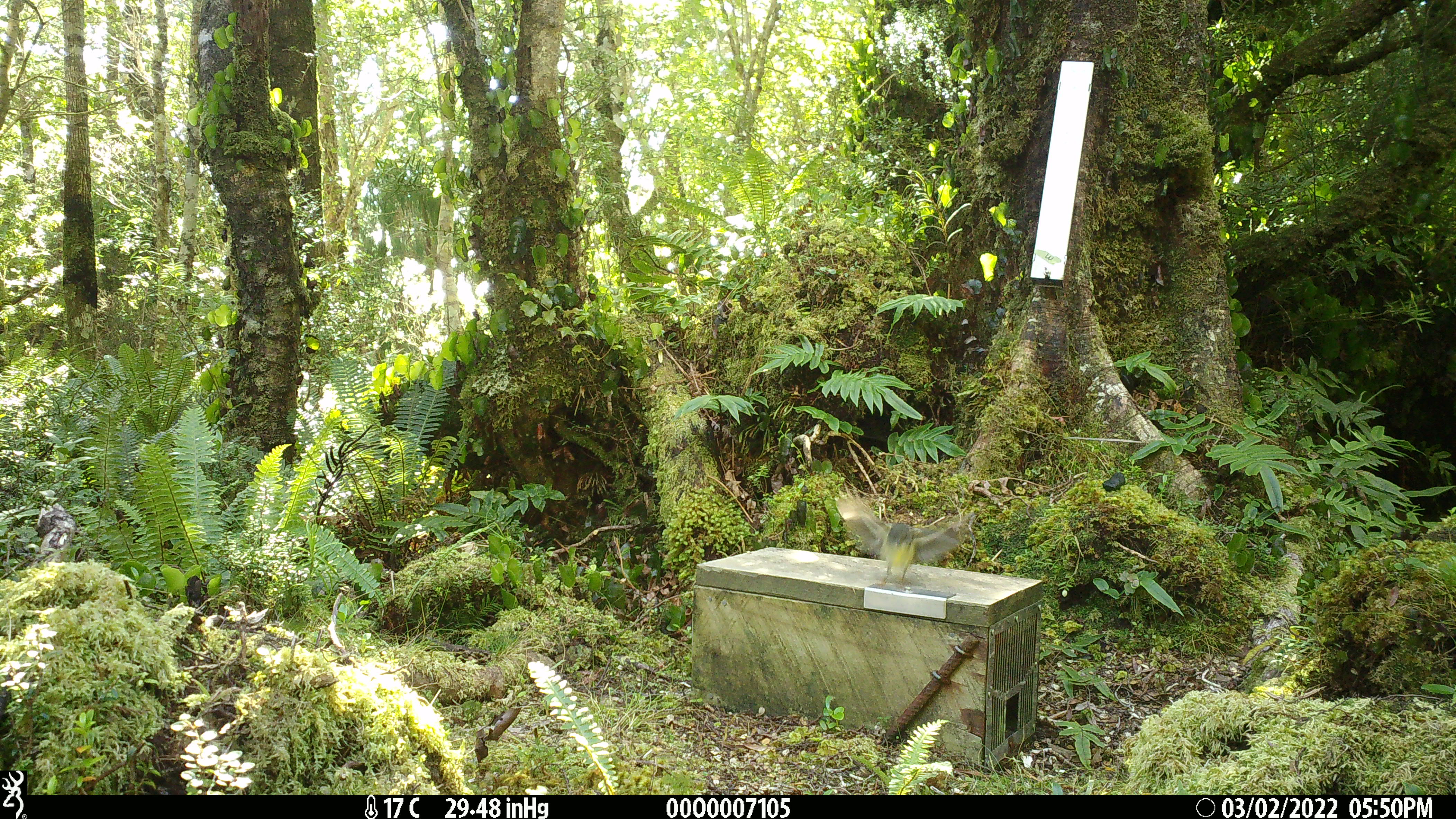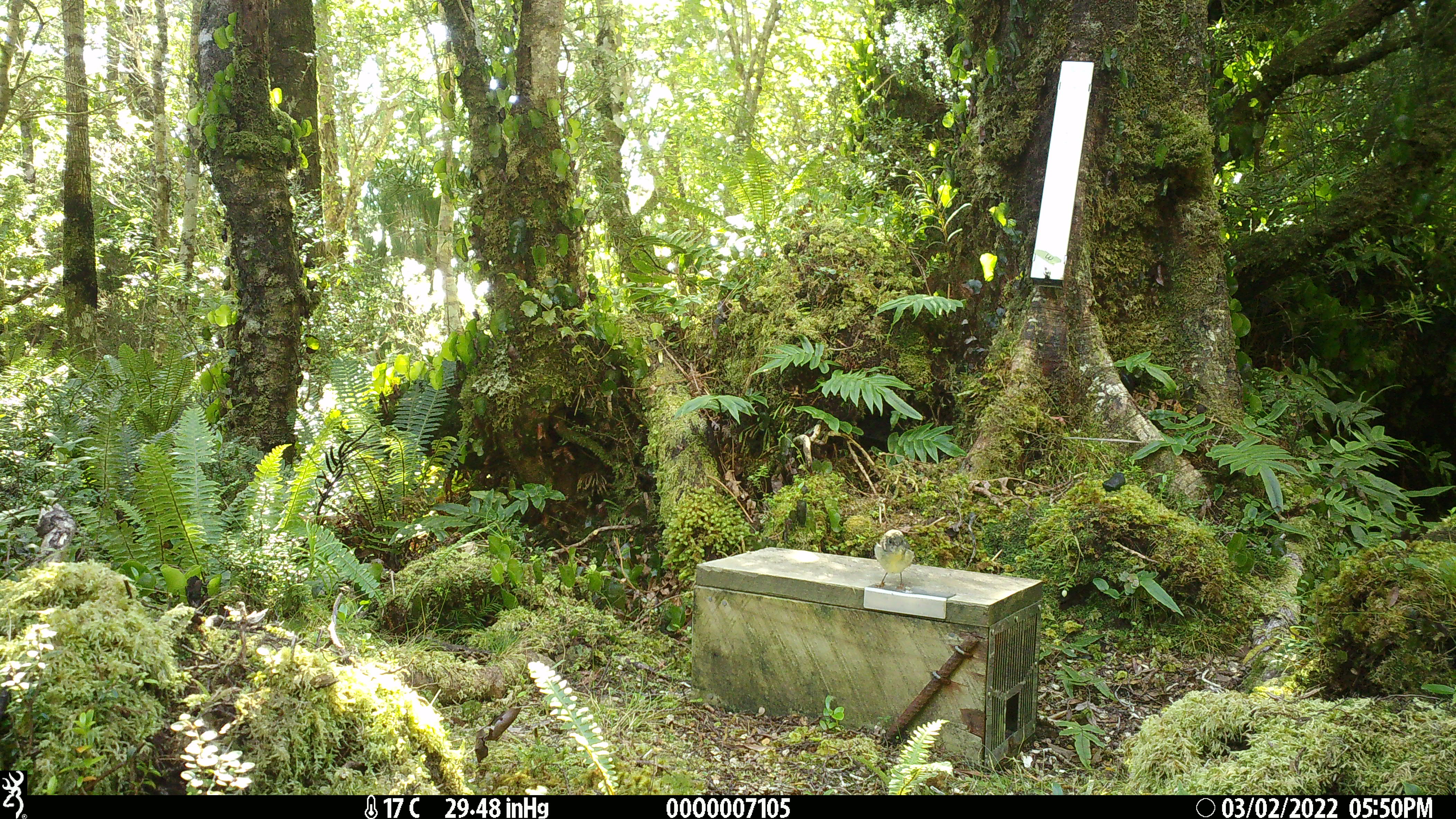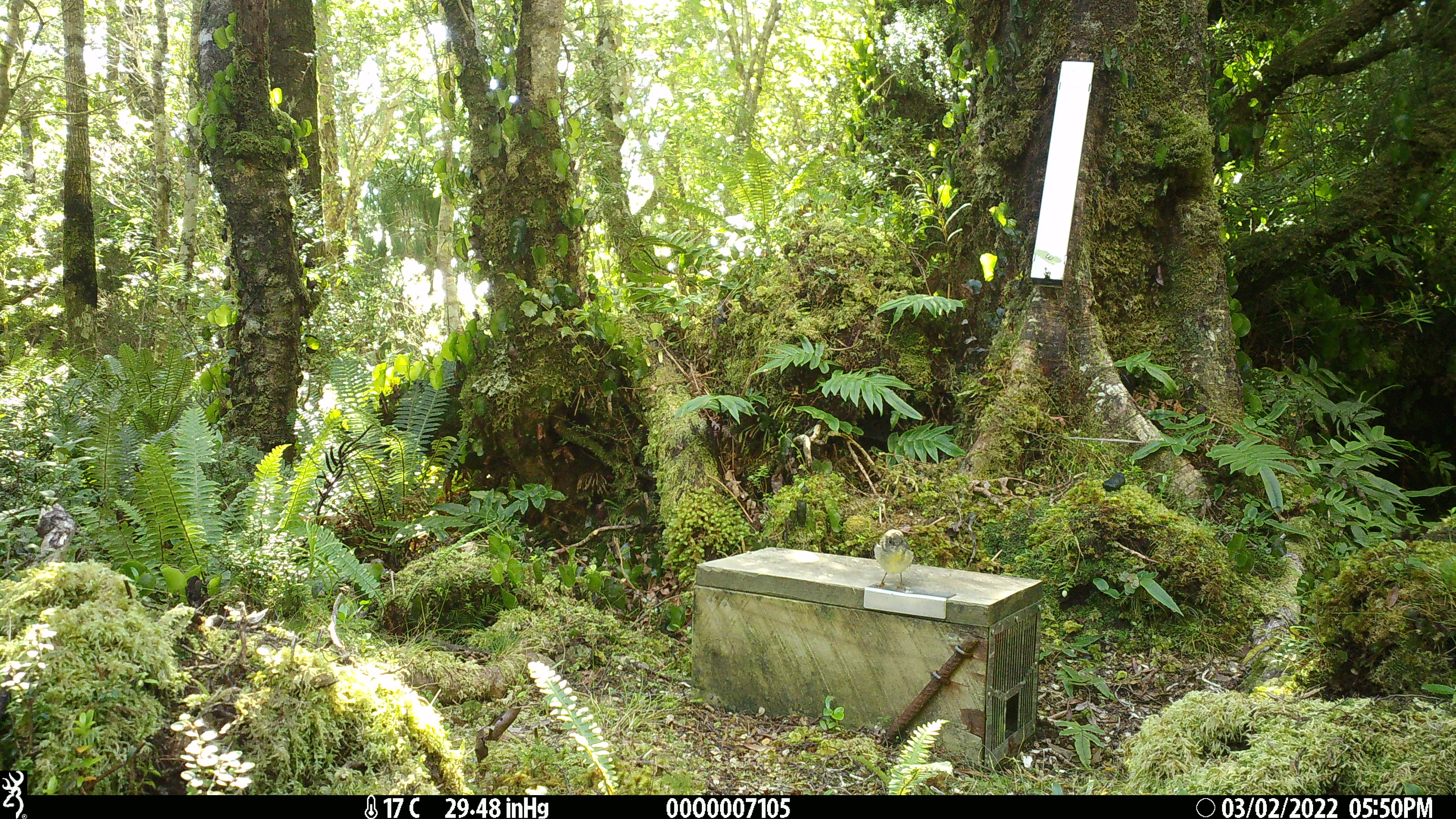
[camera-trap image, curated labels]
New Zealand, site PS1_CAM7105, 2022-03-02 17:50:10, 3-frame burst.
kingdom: Animalia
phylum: Chordata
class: Aves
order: Passeriformes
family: Petroicidae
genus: Petroica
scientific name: Petroica macrocephala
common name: tomtit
Tomtit (Petroica macrocephala).